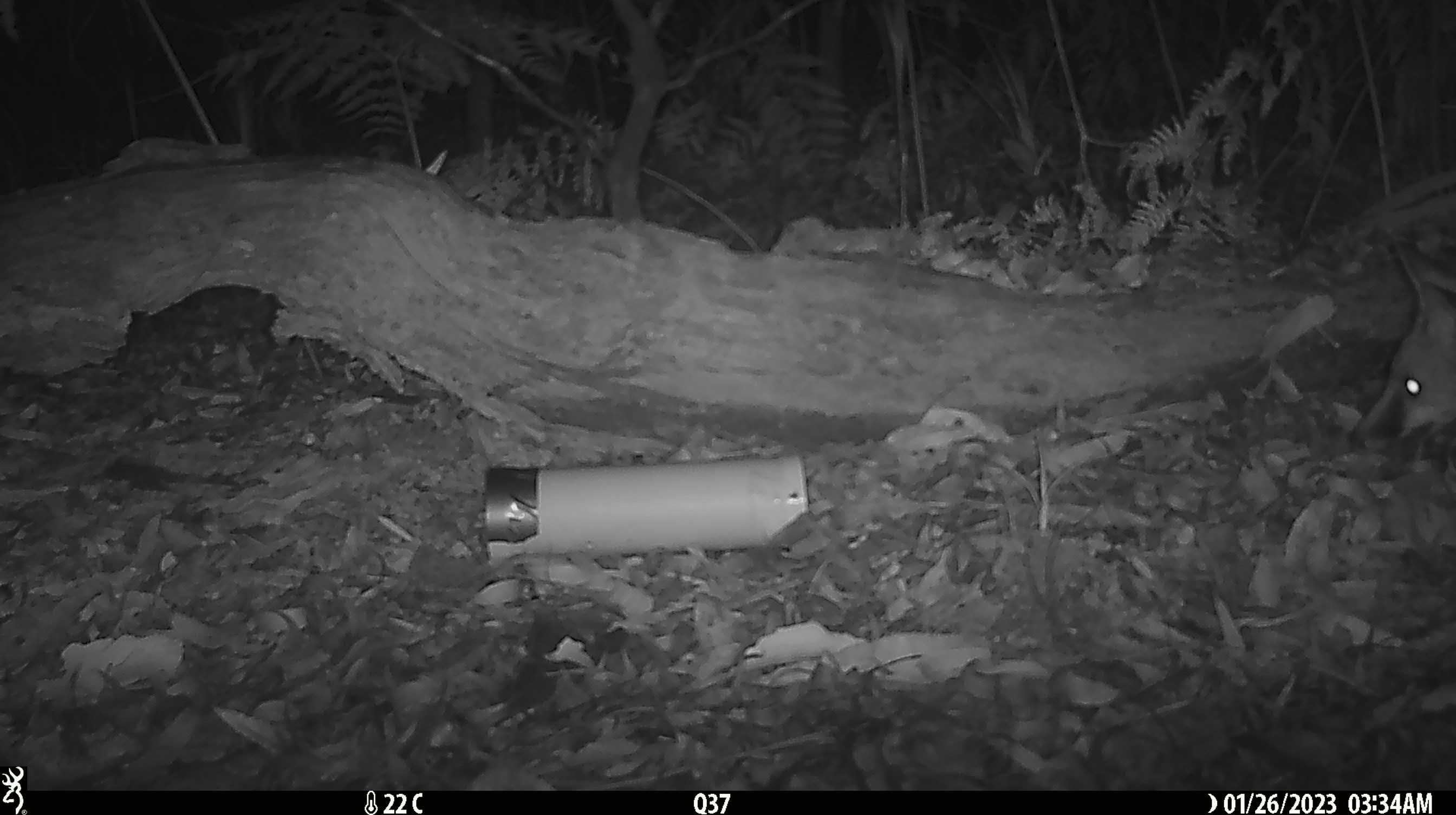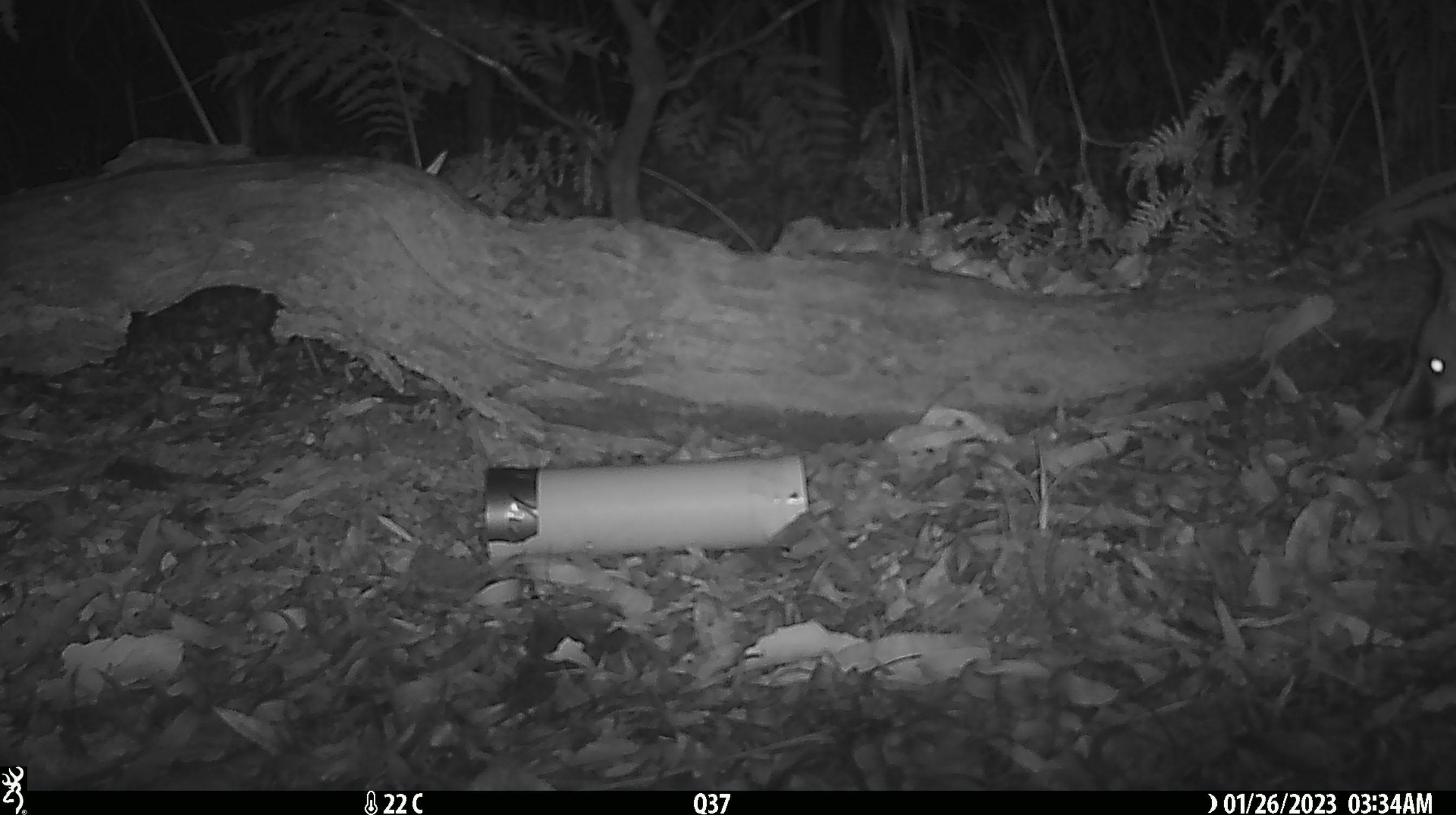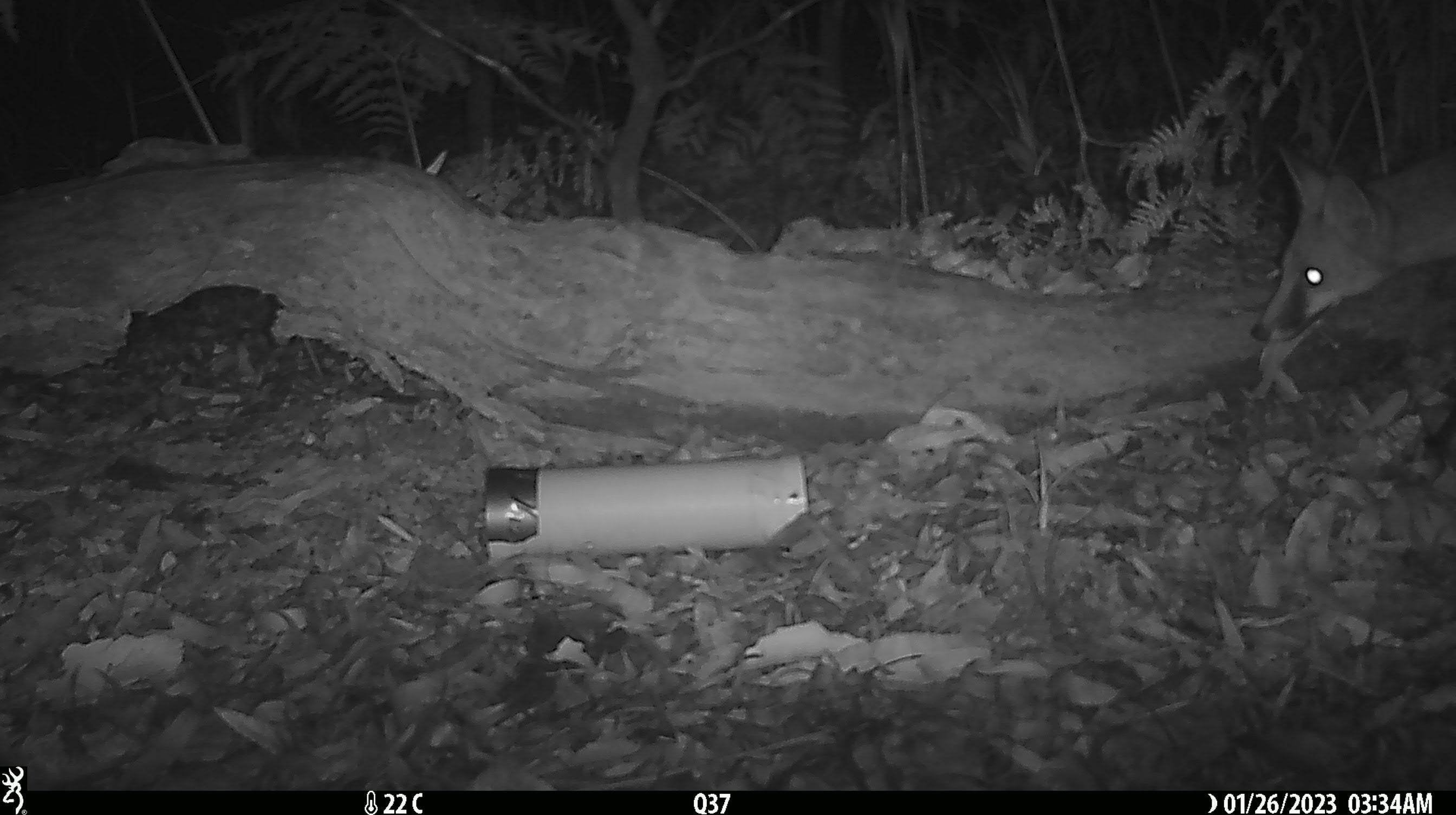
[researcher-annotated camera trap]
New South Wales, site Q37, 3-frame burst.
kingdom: Animalia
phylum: Chordata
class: Mammalia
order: Carnivora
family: Canidae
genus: Vulpes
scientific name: Vulpes vulpes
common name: red fox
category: fox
Fox (red fox) (Vulpes vulpes).